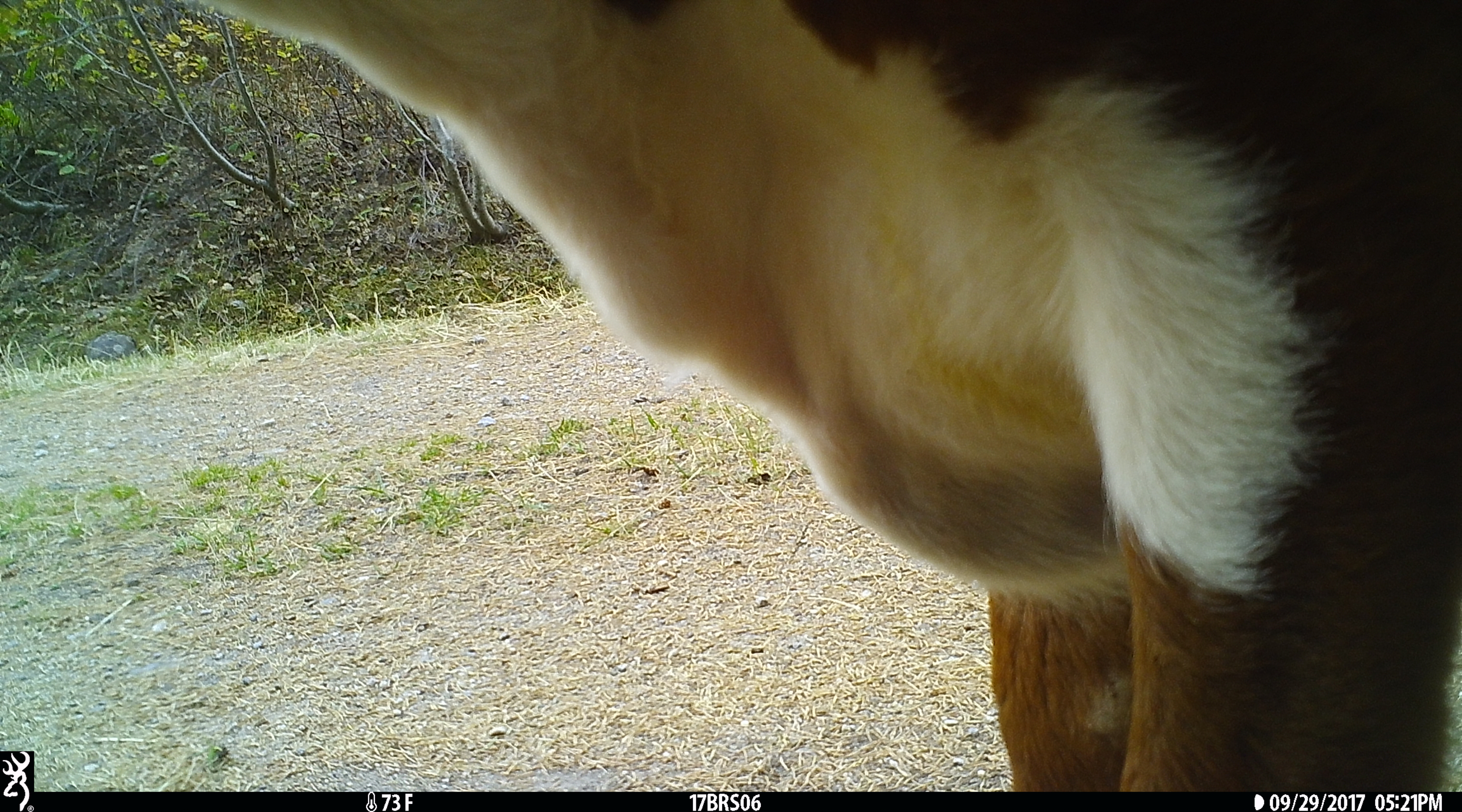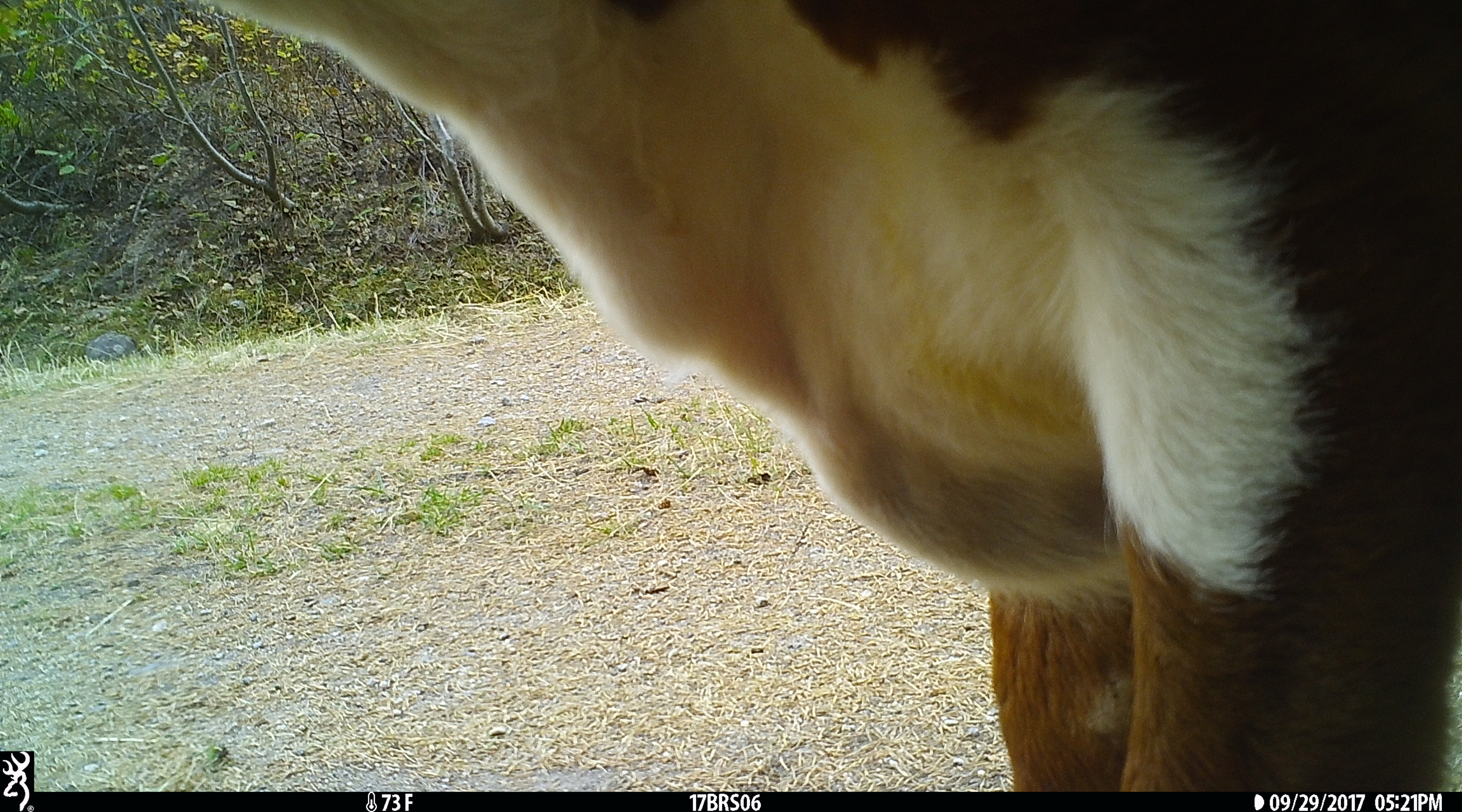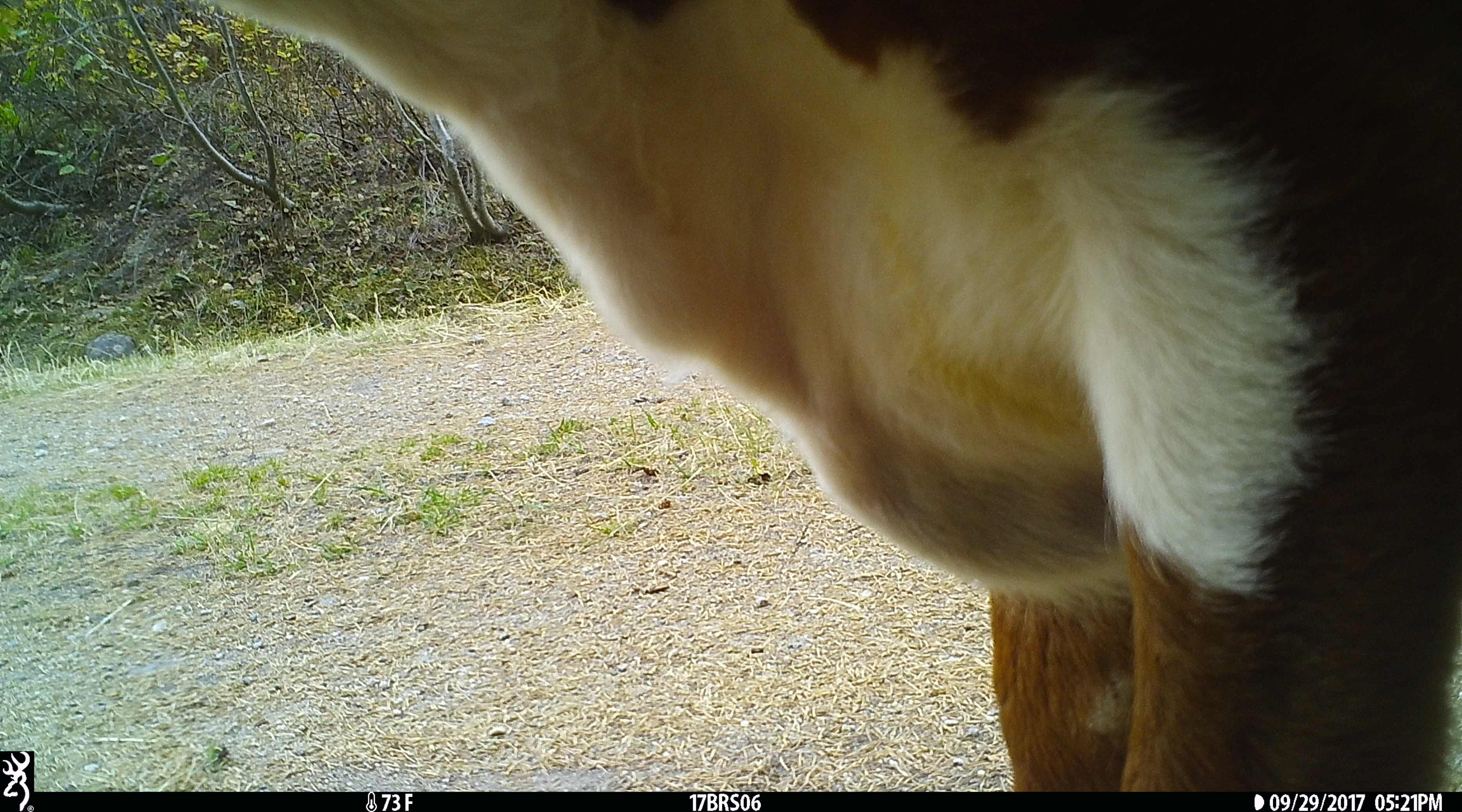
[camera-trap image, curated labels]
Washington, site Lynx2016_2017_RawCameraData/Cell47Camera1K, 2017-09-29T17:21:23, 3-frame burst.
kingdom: Animalia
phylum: Chordata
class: Mammalia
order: Artiodactyla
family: Bovidae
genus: Bos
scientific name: Bos taurus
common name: domestic cattle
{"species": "domestic cattle (Bos taurus)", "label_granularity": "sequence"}